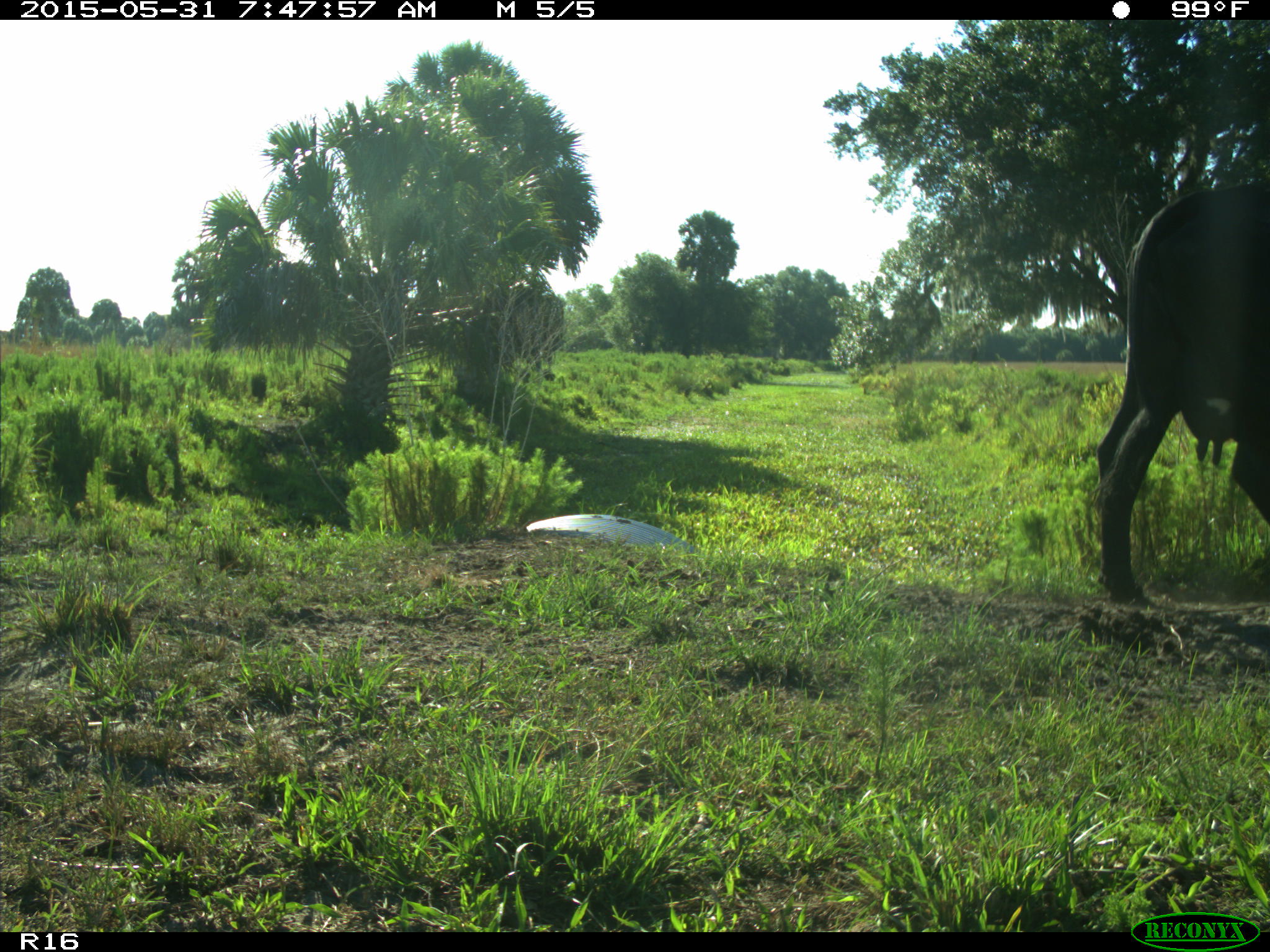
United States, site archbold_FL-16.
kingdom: Animalia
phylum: Chordata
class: Mammalia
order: Artiodactyla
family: Bovidae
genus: Bos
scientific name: Bos taurus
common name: domestic cow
Bos taurus (domestic cow).